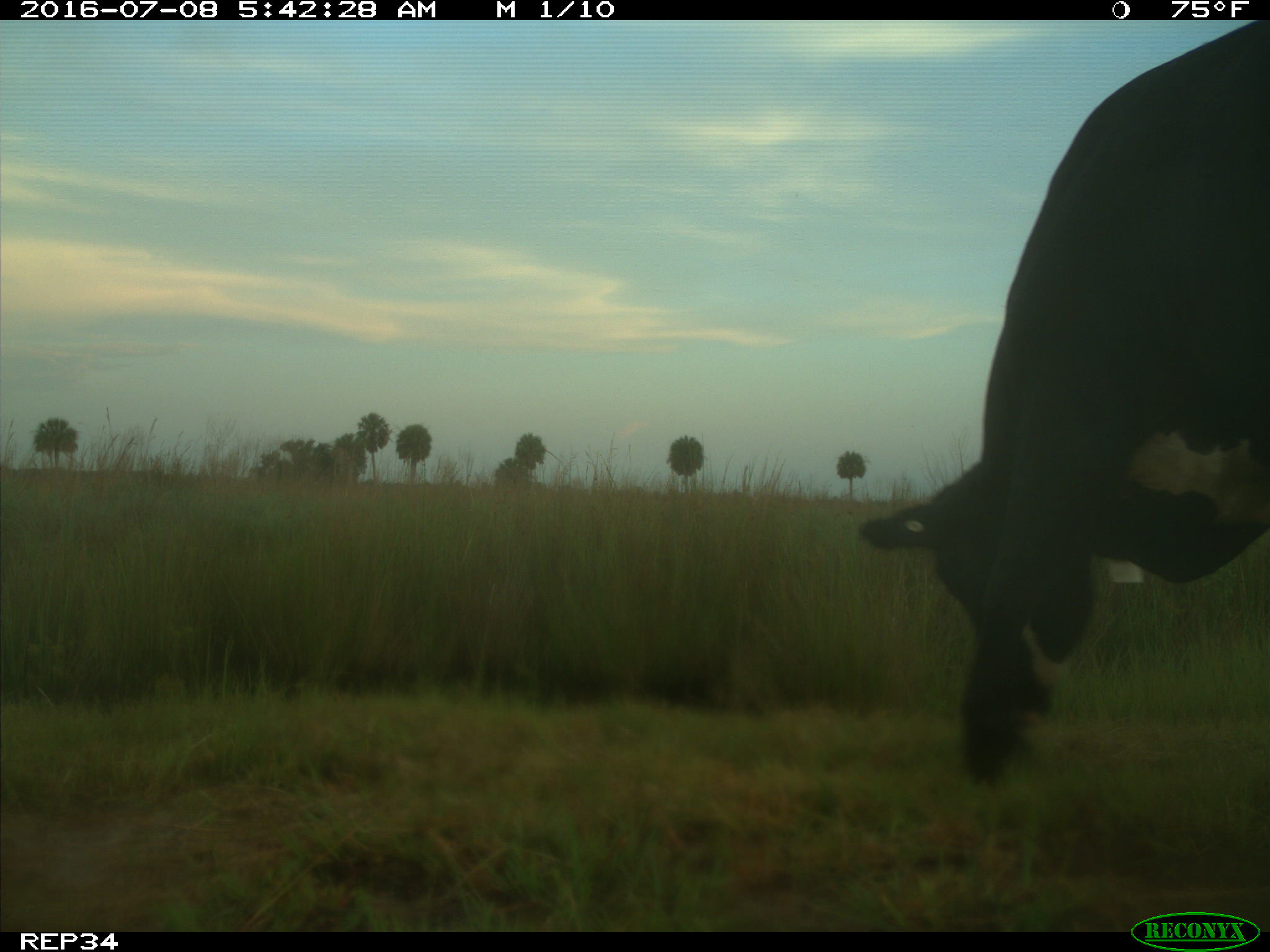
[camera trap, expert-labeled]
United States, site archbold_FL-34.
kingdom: Animalia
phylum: Chordata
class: Mammalia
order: Artiodactyla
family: Bovidae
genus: Bos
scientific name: Bos taurus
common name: domestic cow